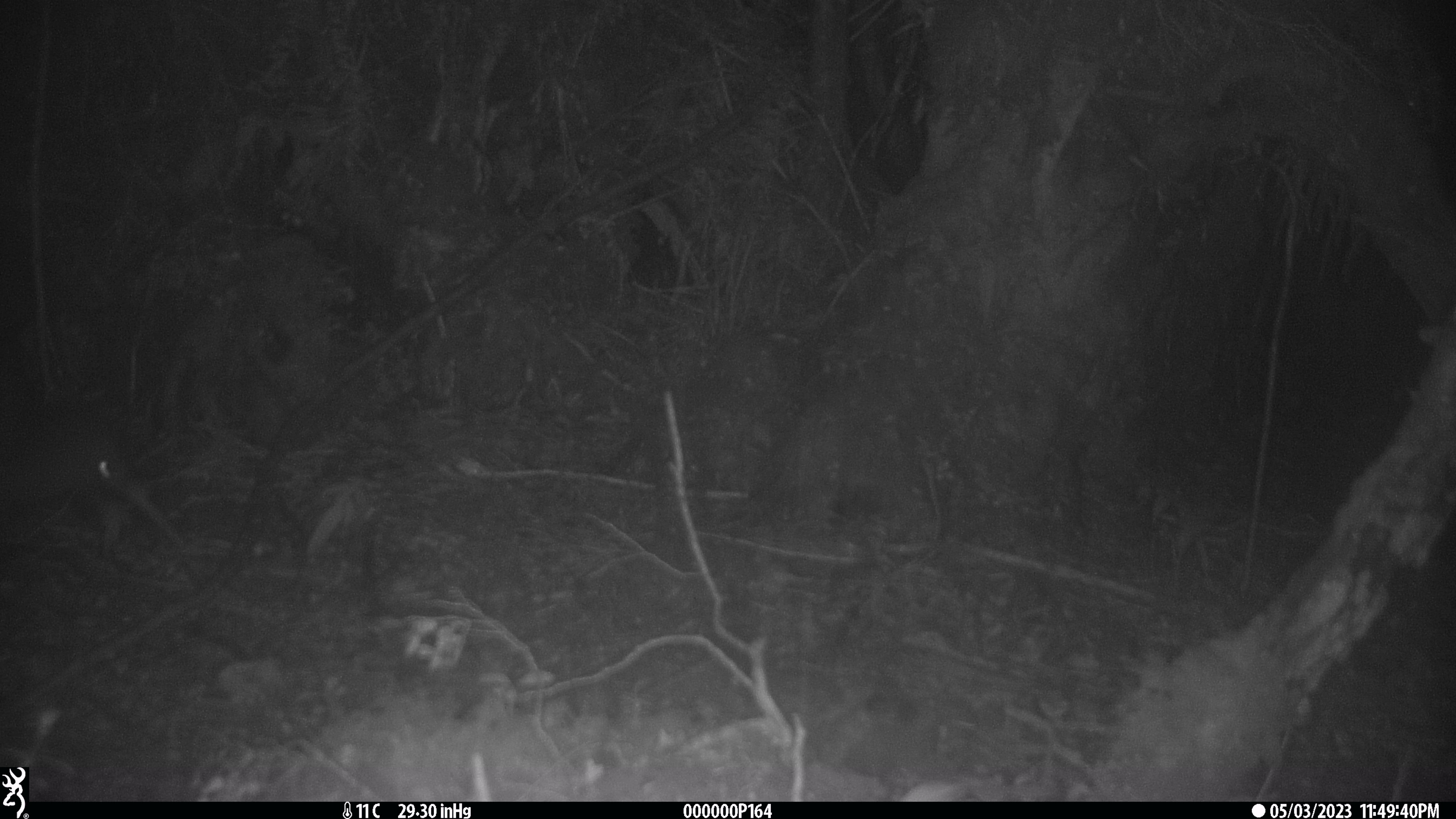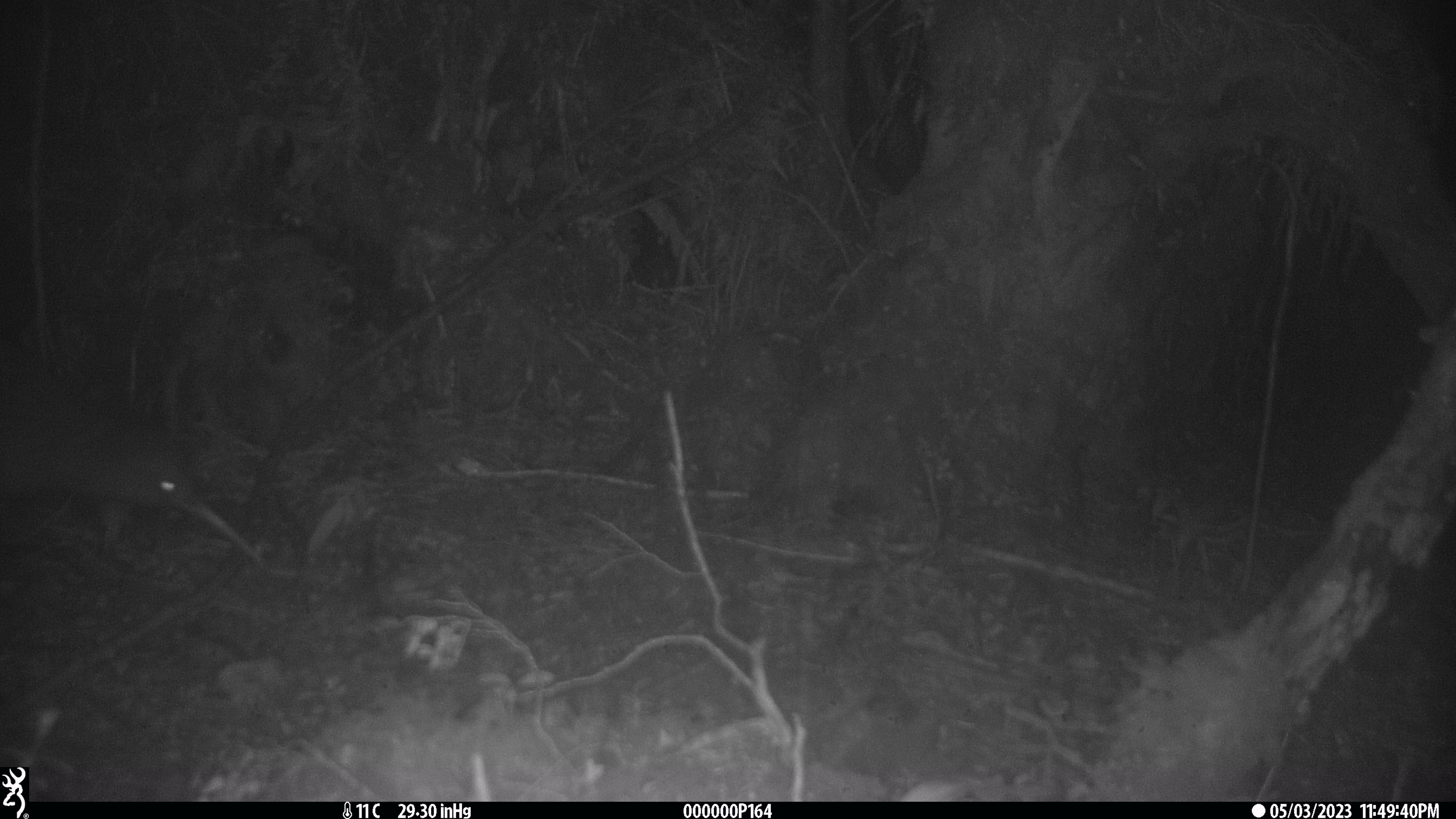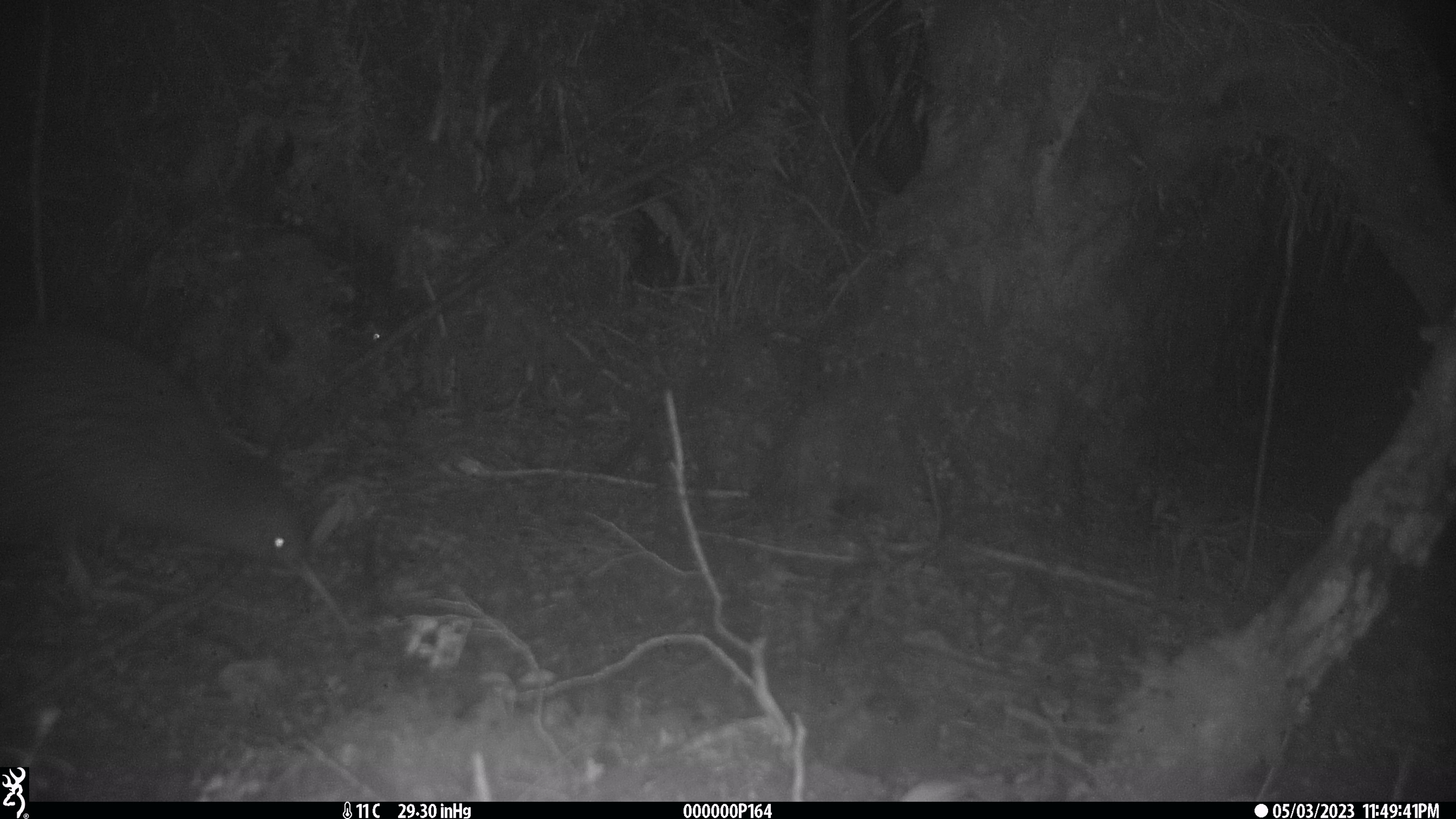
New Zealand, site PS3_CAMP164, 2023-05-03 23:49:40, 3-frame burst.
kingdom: Animalia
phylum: Chordata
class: Aves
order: Apterygiformes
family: Apterygidae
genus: Apteryx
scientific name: Apteryx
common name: kiwi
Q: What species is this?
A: Kiwi (Apteryx).